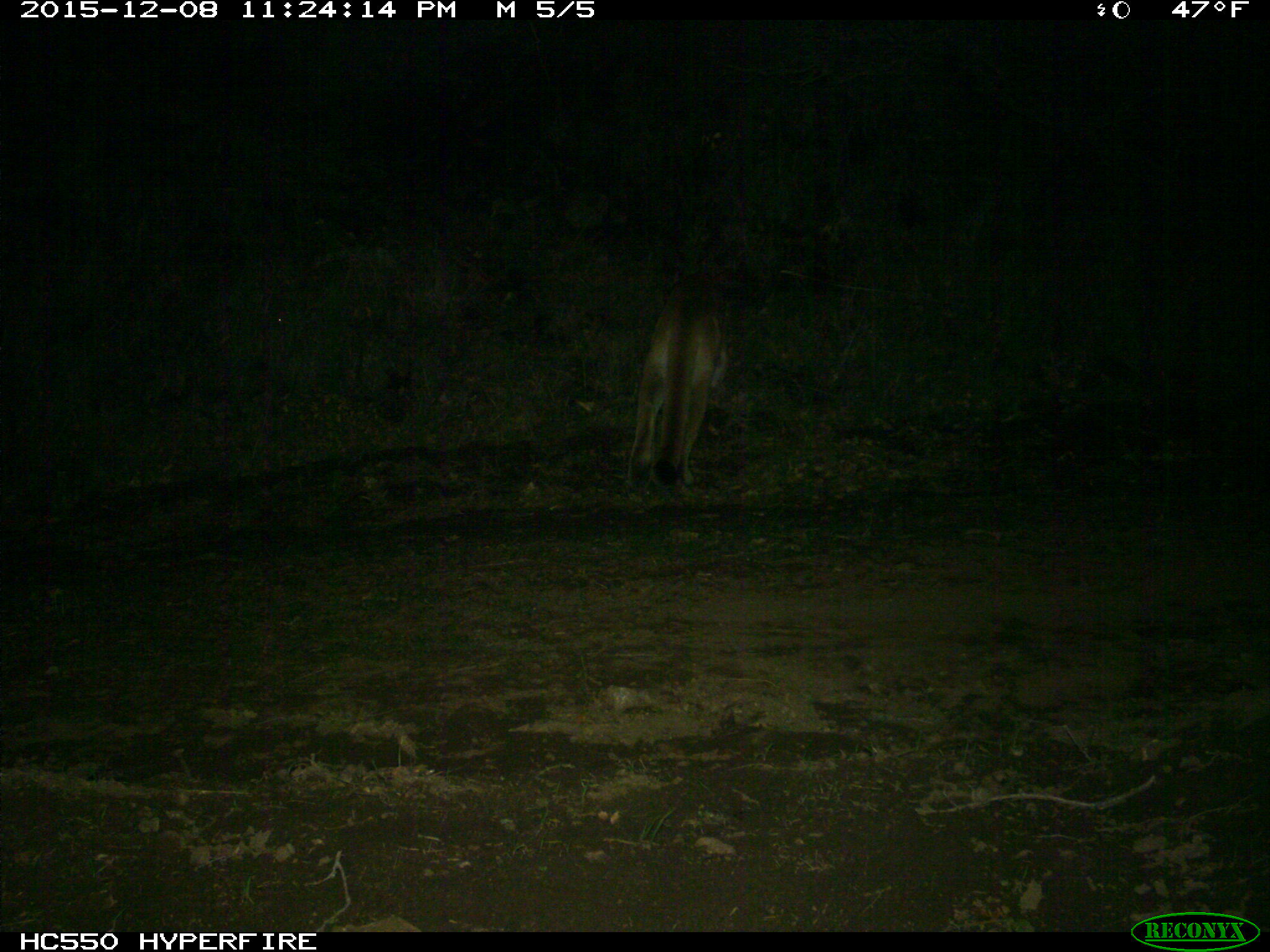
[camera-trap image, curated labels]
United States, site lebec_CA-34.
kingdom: Animalia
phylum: Chordata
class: Mammalia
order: Carnivora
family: Felidae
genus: Puma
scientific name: Puma concolor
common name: mountain lion